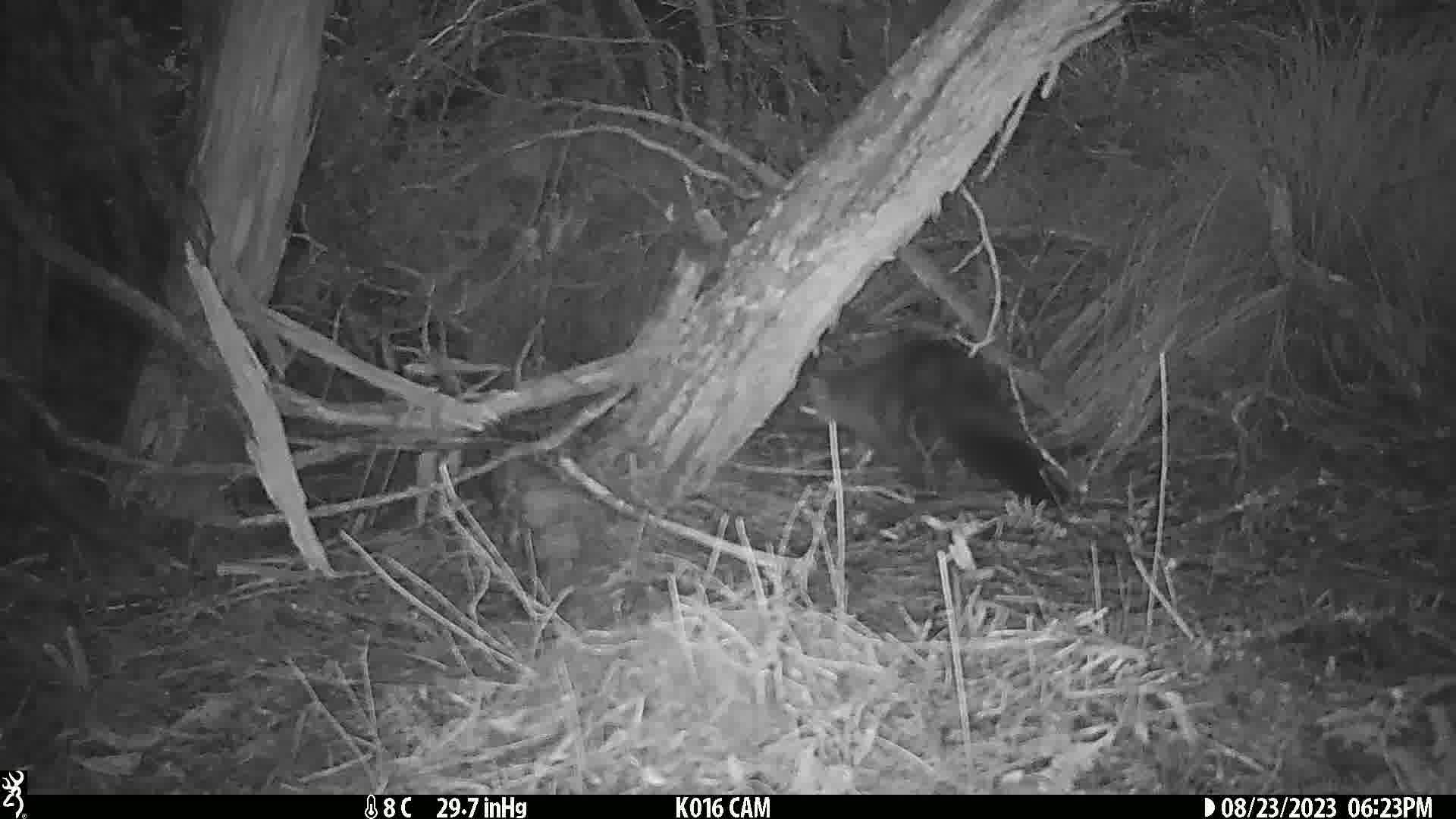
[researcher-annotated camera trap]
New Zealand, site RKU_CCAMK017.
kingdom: Animalia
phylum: Chordata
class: Mammalia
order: Diprotodontia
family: Phalangeridae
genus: Trichosurus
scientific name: Trichosurus vulpecula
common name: common brushtail possum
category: possum